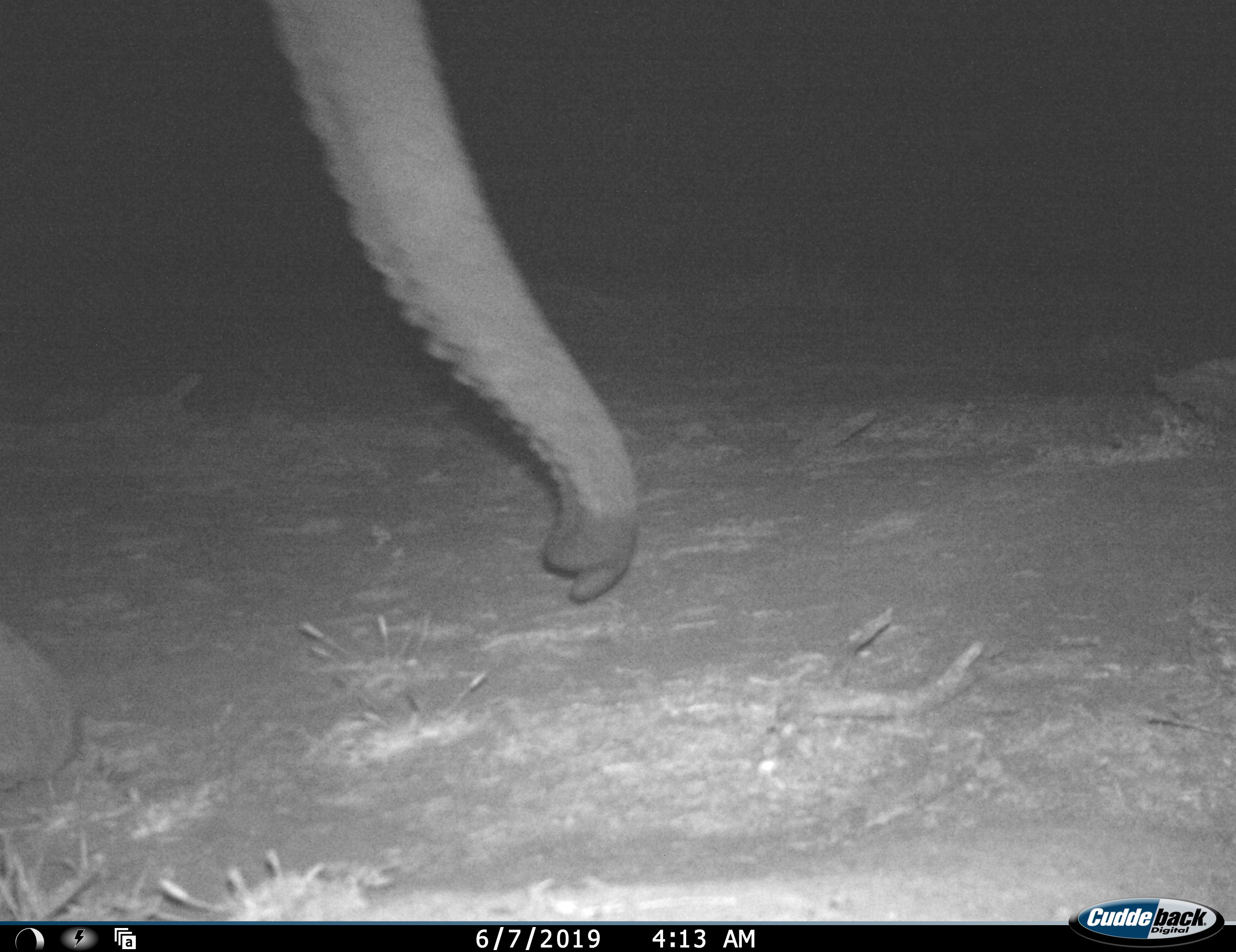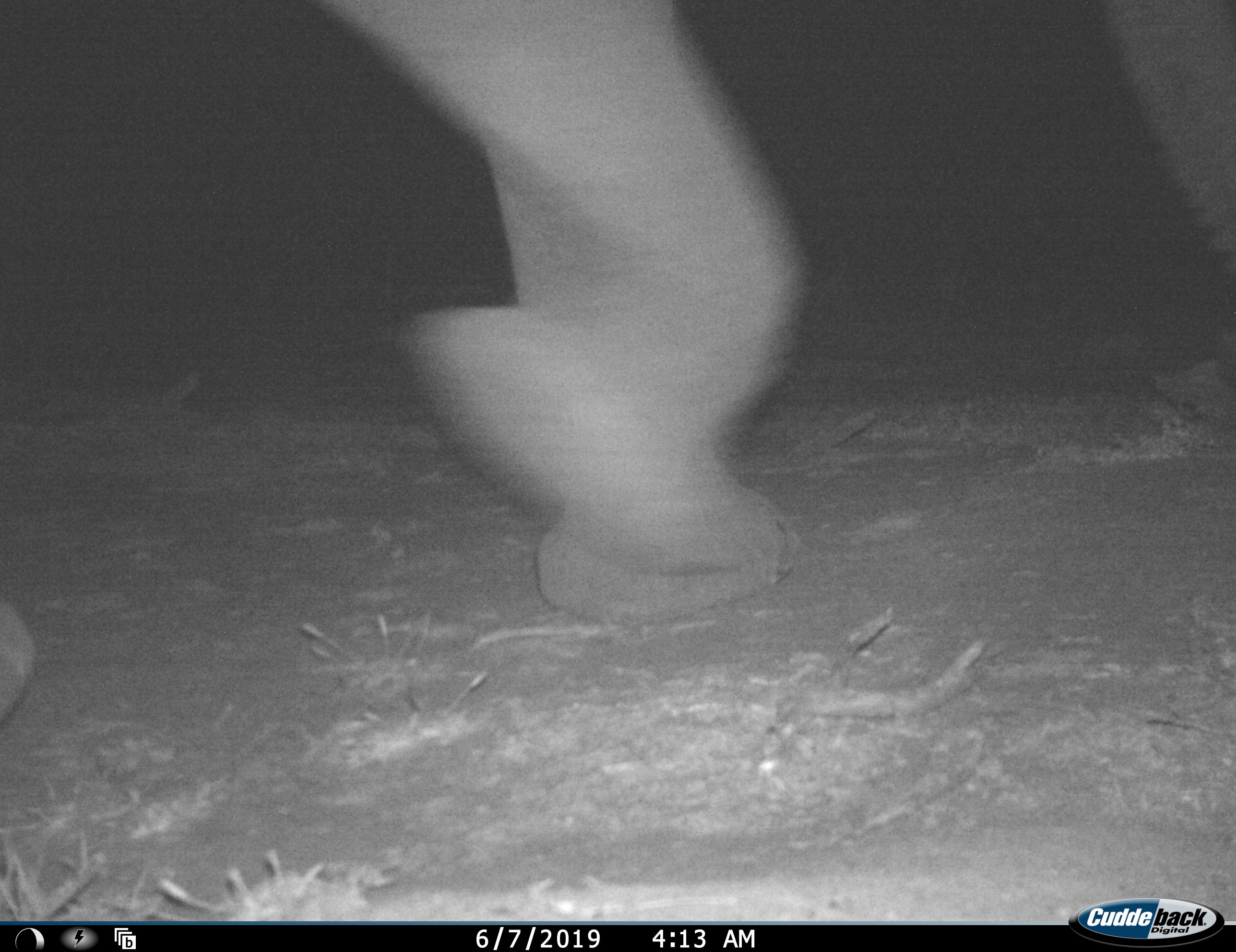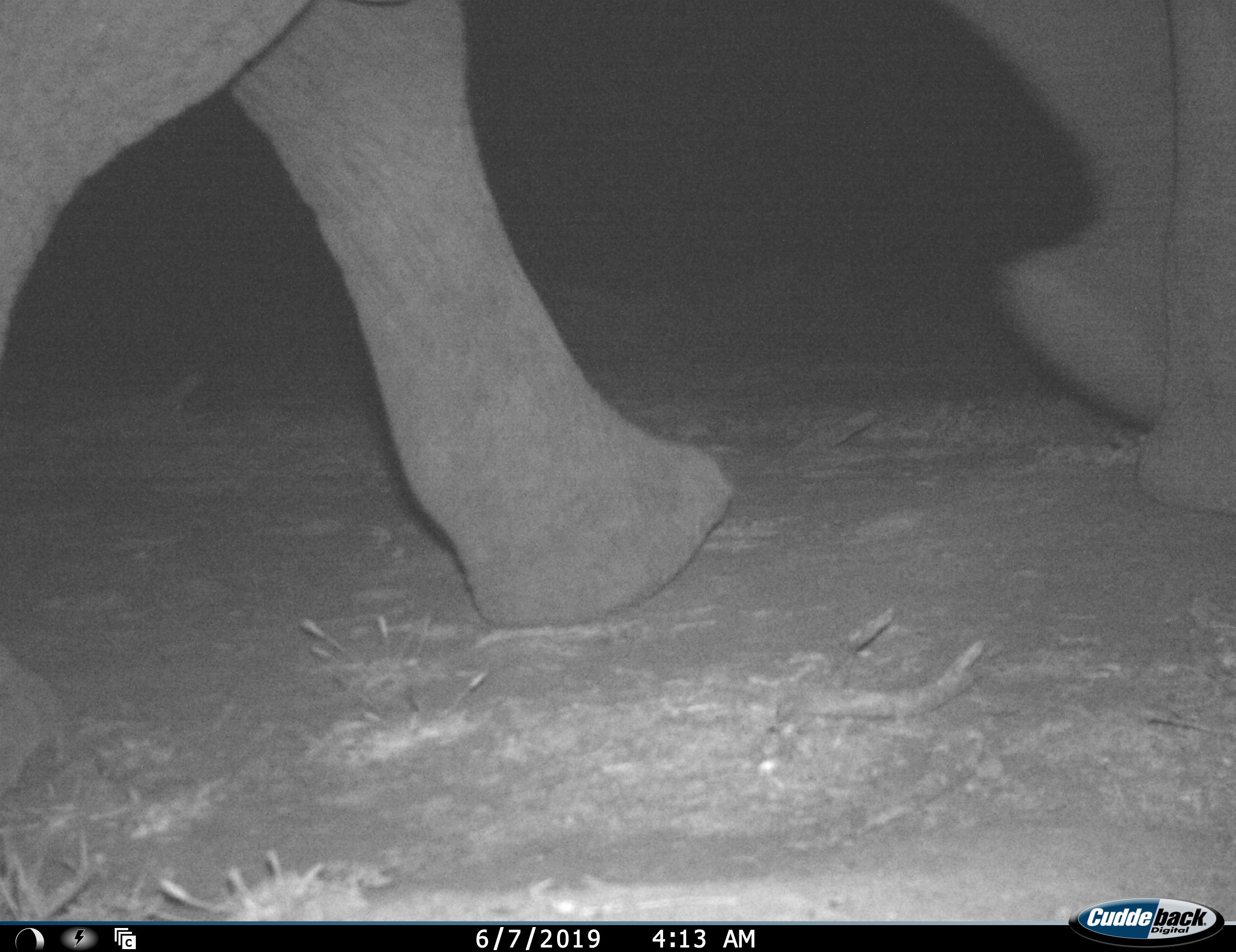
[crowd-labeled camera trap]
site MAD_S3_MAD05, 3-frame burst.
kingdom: Animalia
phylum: Chordata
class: Mammalia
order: Proboscidea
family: Elephantidae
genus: Loxodonta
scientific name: Loxodonta africana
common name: african bush elephant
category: elephant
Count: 1.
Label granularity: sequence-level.